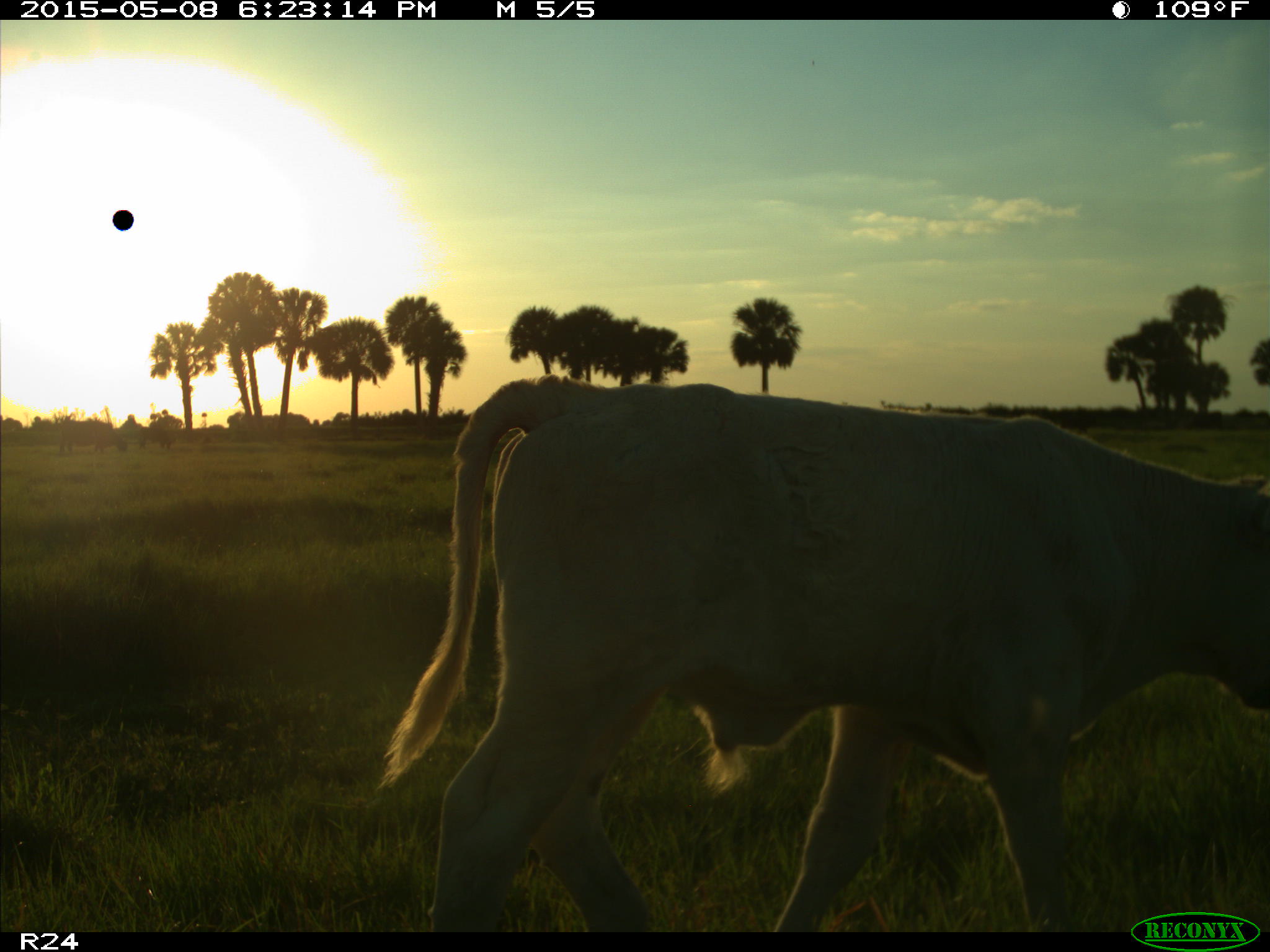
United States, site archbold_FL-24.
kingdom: Animalia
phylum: Chordata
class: Mammalia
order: Artiodactyla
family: Bovidae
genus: Bos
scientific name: Bos taurus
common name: domestic cow